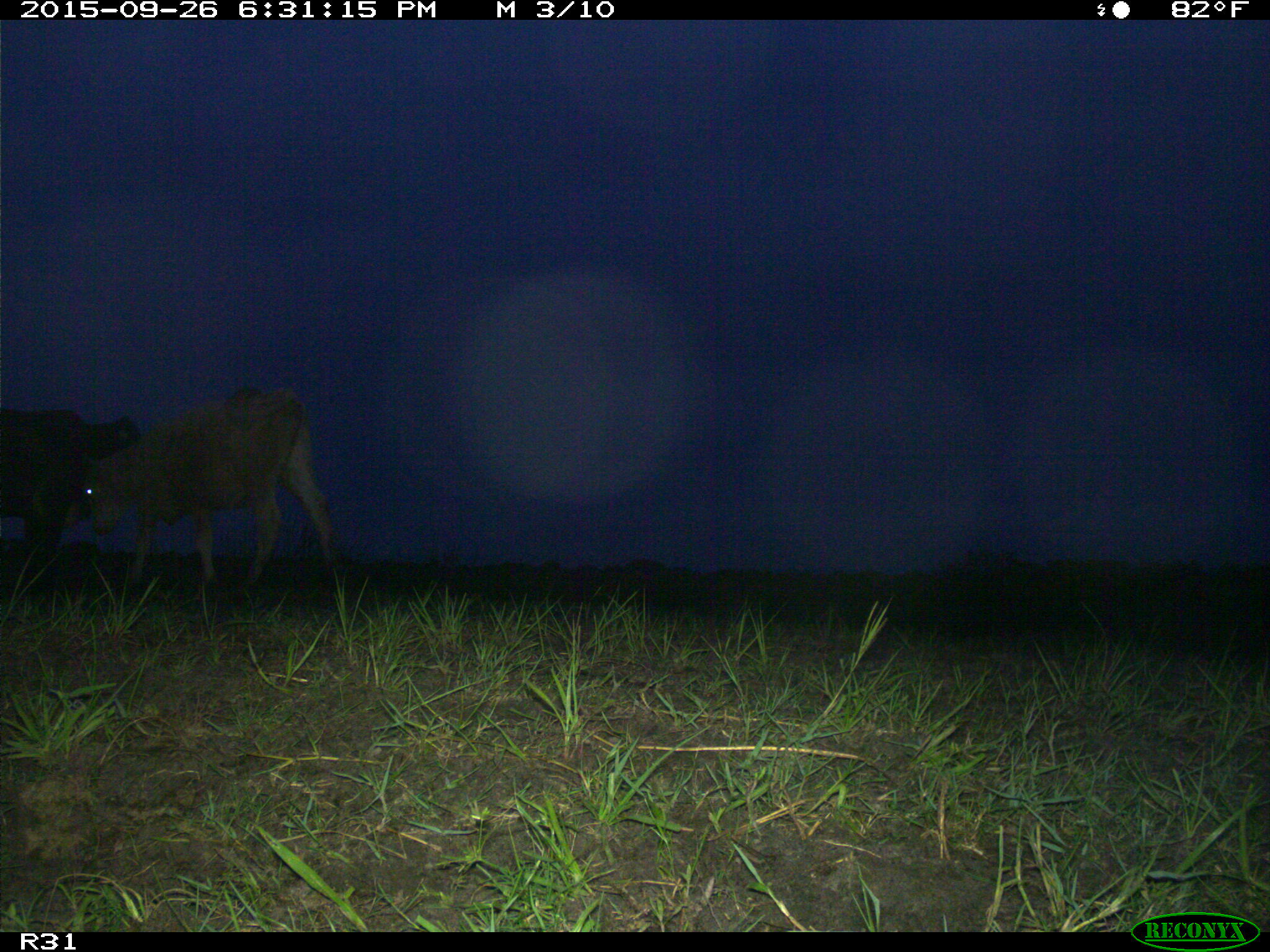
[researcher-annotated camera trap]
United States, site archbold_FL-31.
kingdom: Animalia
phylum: Chordata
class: Mammalia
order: Artiodactyla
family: Bovidae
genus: Bos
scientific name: Bos taurus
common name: domestic cow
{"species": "Bos taurus (domestic cow)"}